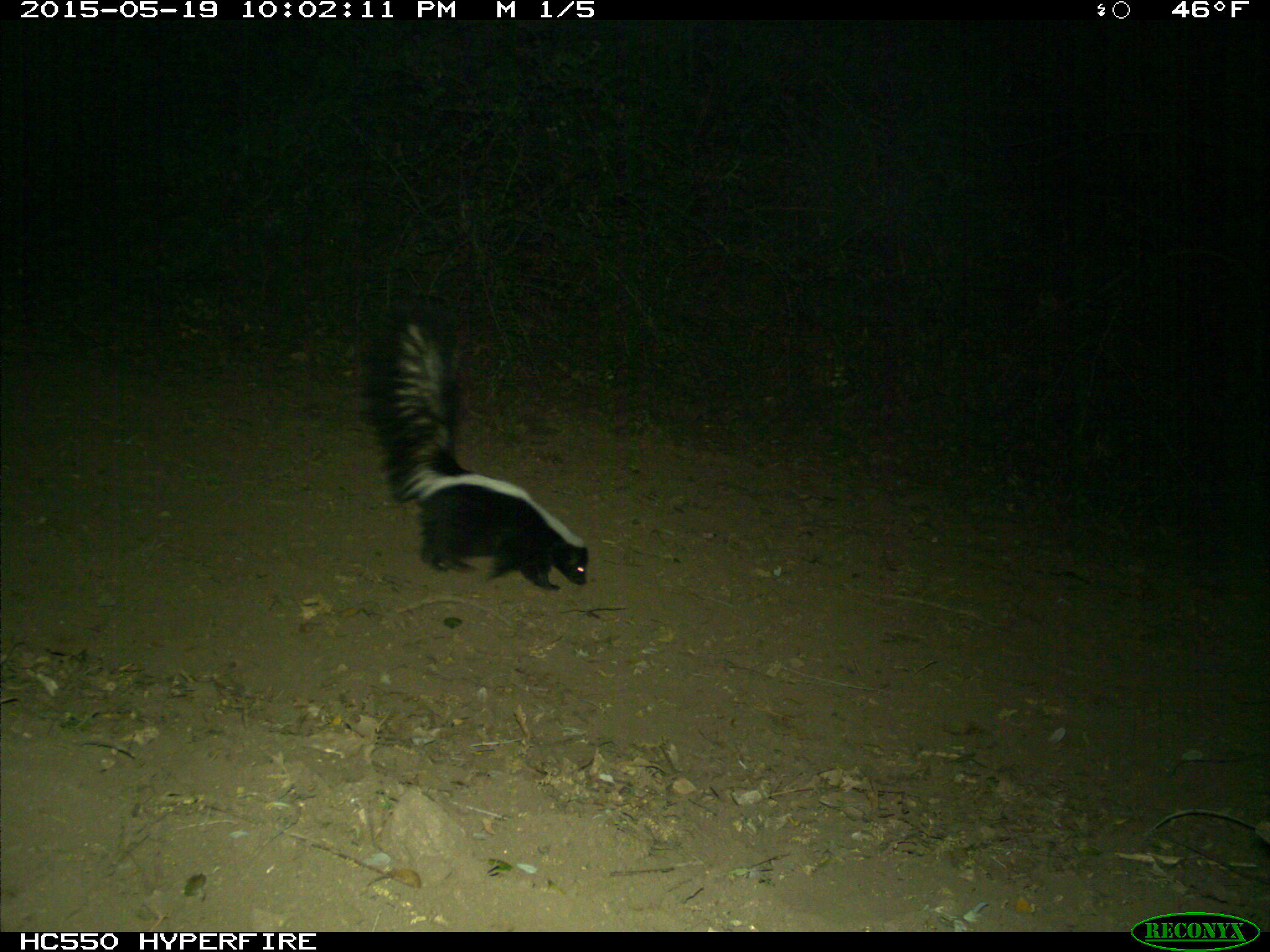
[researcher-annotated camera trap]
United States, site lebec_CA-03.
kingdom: Animalia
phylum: Chordata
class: Mammalia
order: Carnivora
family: Mephitidae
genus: Mephitis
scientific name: Mephitis mephitis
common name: striped skunk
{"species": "Mephitis mephitis (striped skunk)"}